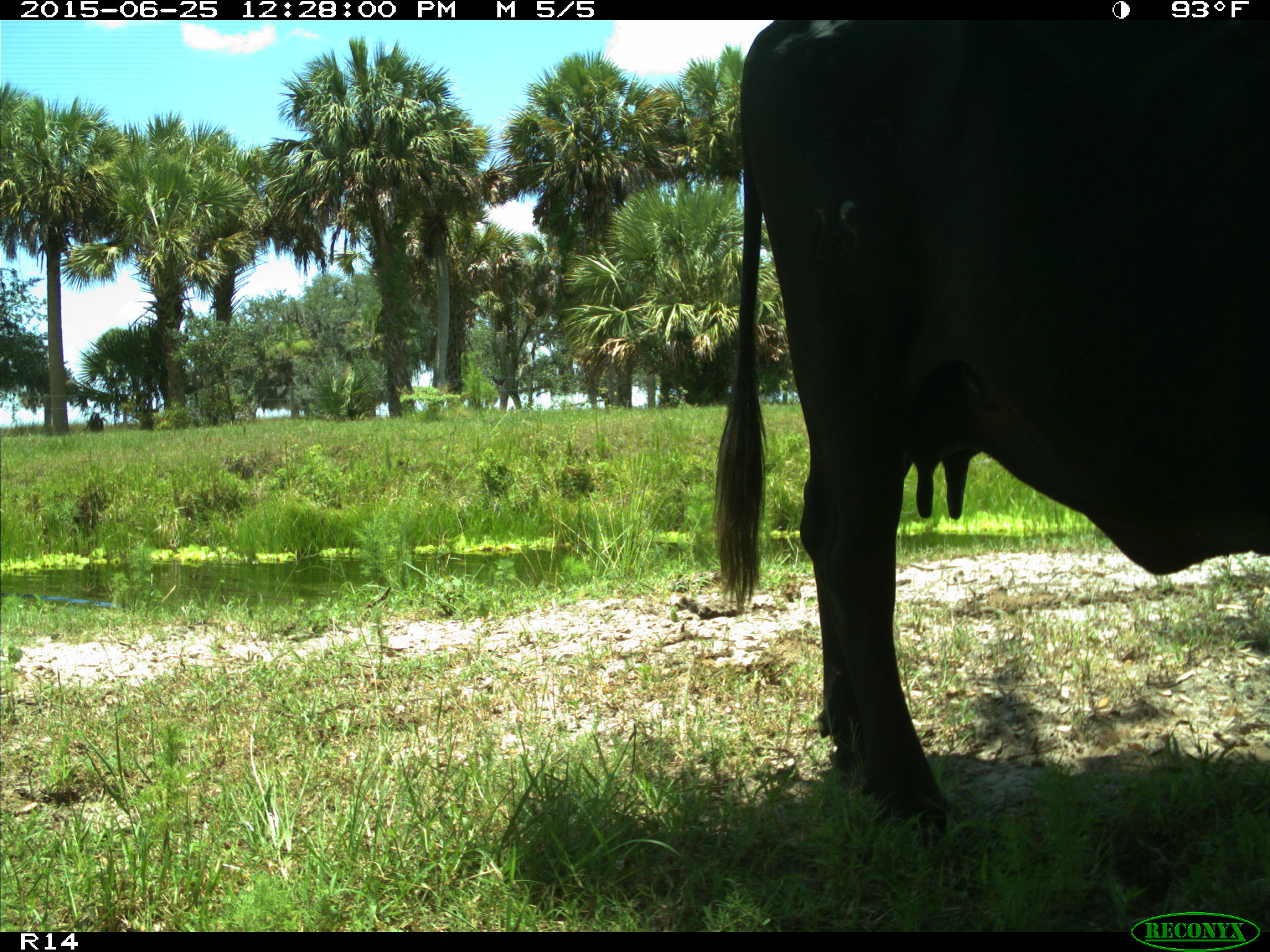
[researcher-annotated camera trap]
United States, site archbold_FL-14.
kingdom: Animalia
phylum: Chordata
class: Mammalia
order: Artiodactyla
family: Bovidae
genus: Bos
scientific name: Bos taurus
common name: domestic cow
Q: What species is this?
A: Bos taurus (domestic cow).